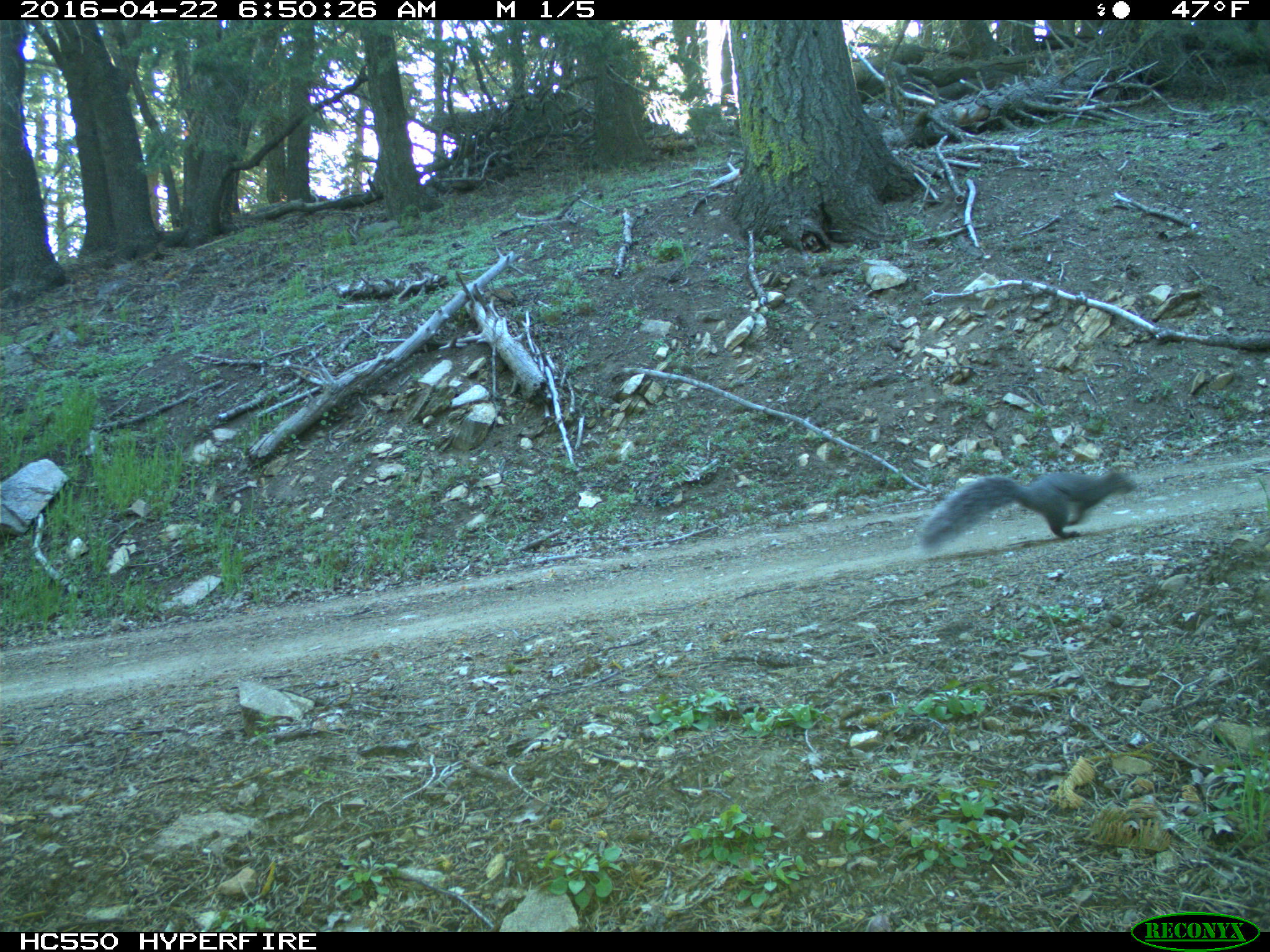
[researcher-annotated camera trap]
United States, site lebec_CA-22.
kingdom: Animalia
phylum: Chordata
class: Mammalia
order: Rodentia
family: Sciuridae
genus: Sciurus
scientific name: Sciurus carolinensis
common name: eastern gray squirrel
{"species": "Sciurus carolinensis (eastern gray squirrel)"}